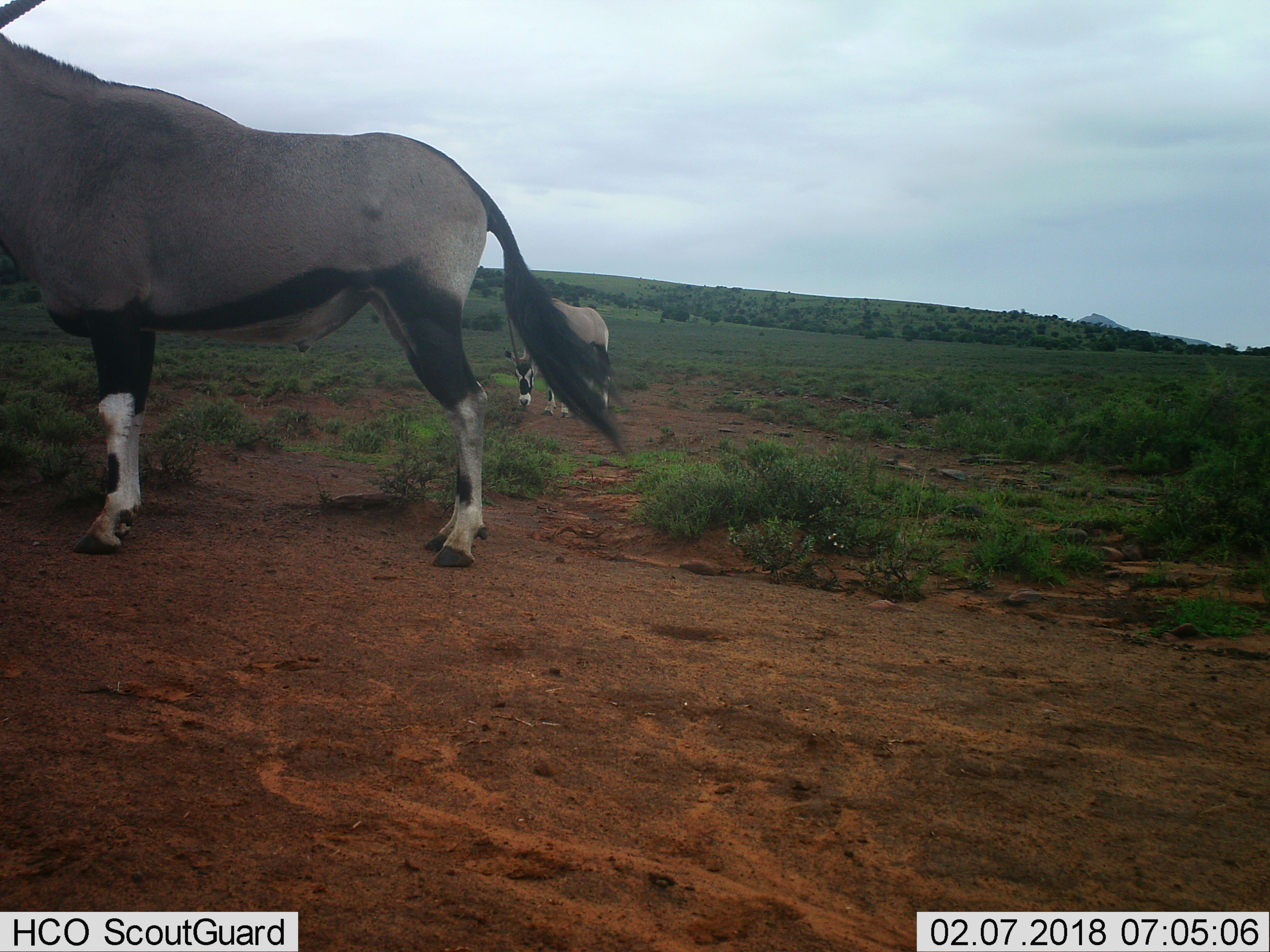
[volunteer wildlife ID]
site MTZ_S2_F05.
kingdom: Animalia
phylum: Chordata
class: Mammalia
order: Artiodactyla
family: Bovidae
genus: Oryx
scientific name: Oryx gazella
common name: gemsbok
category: oryx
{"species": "oryx (gemsbok) (Oryx gazella)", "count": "2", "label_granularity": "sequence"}